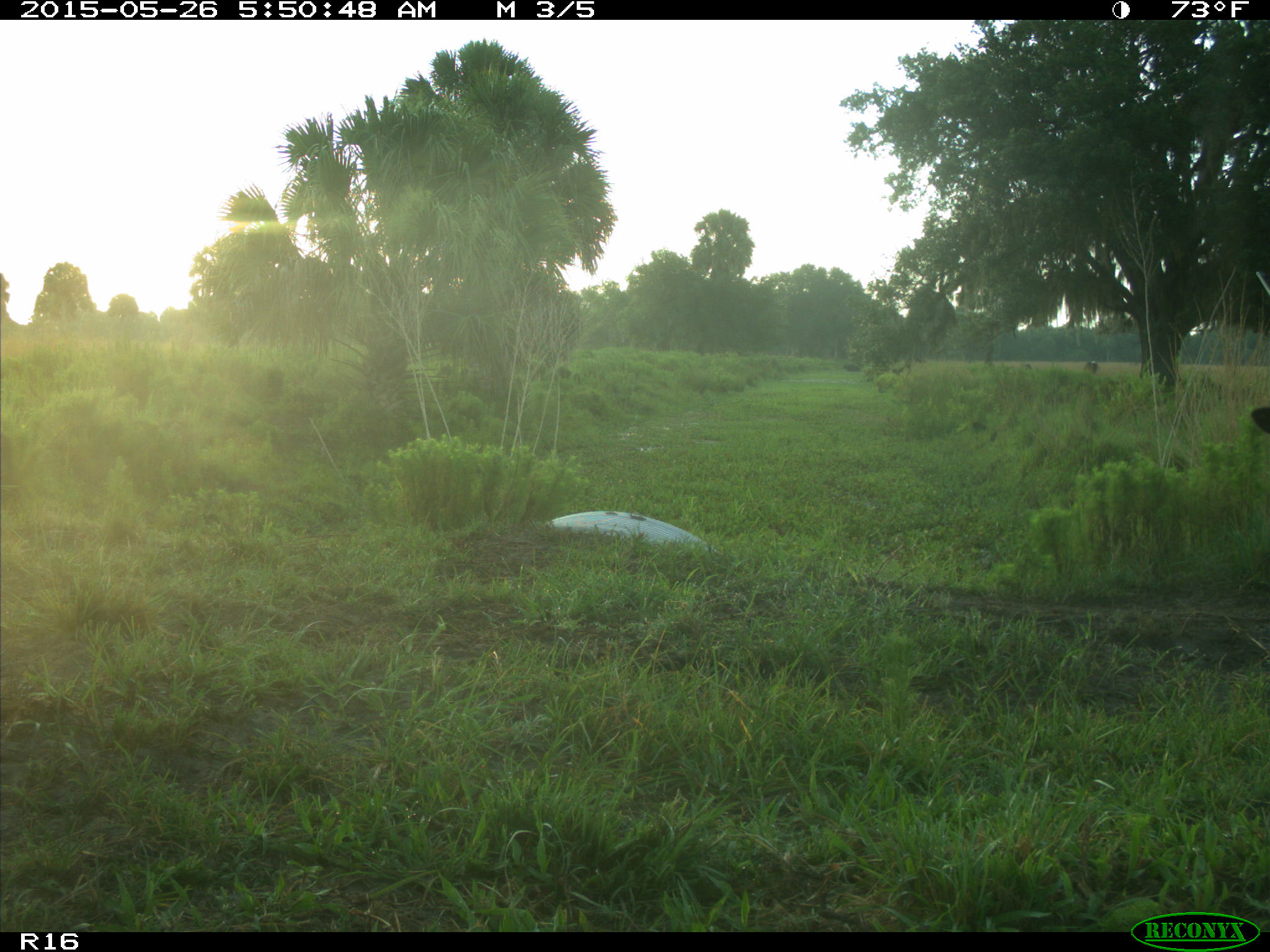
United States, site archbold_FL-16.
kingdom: Animalia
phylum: Chordata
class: Mammalia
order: Artiodactyla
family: Bovidae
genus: Bos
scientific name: Bos taurus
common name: domestic cow